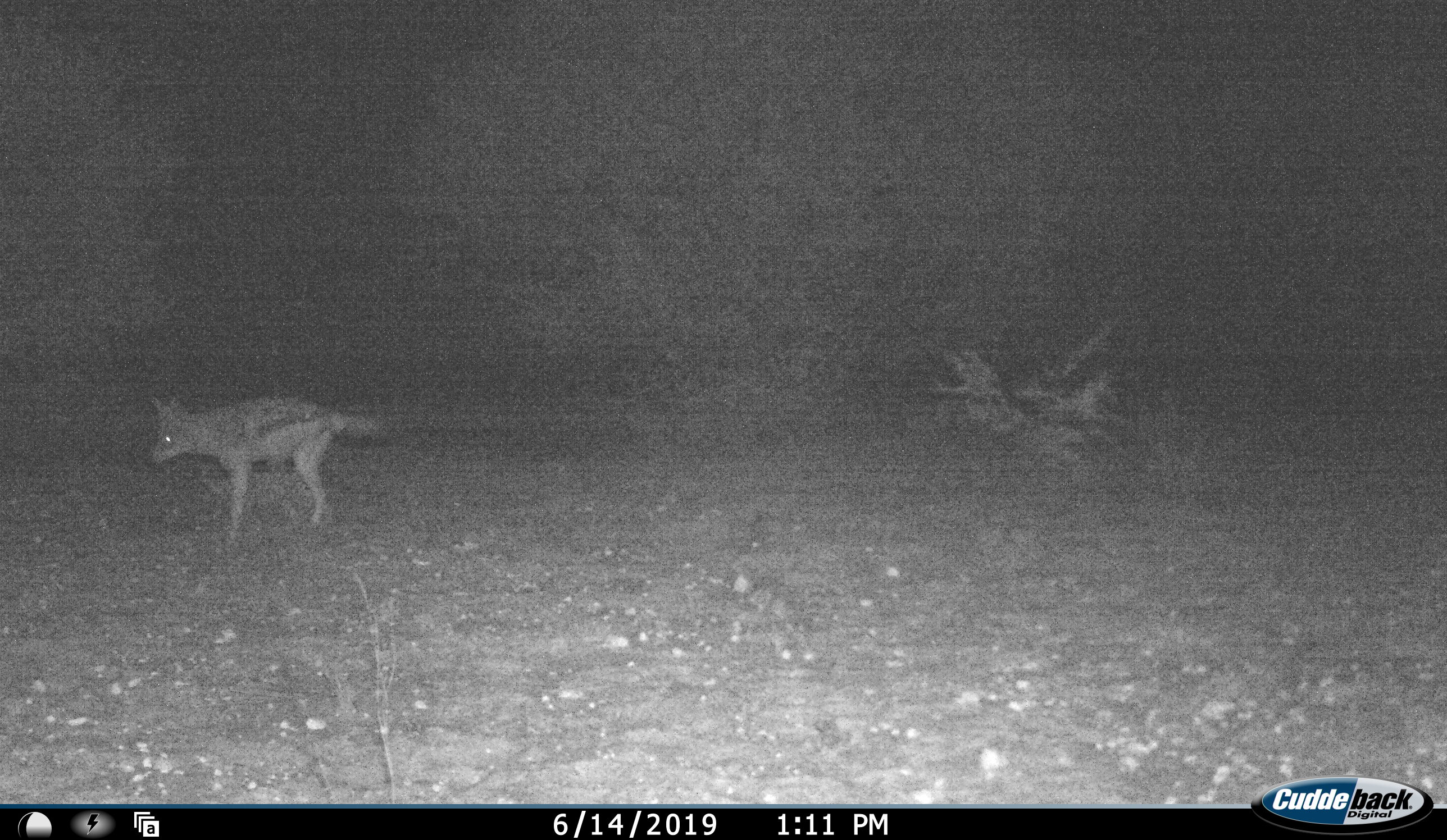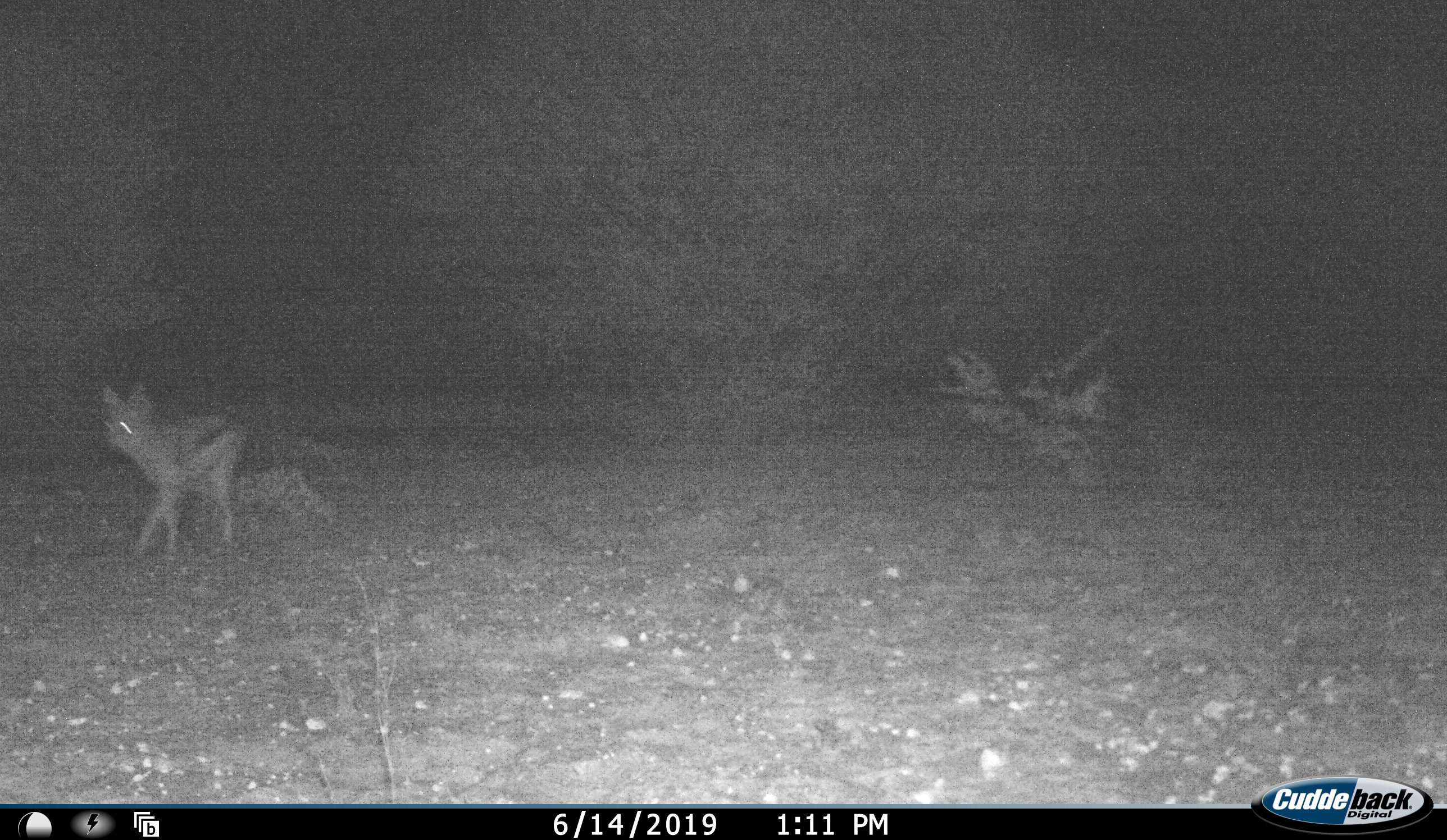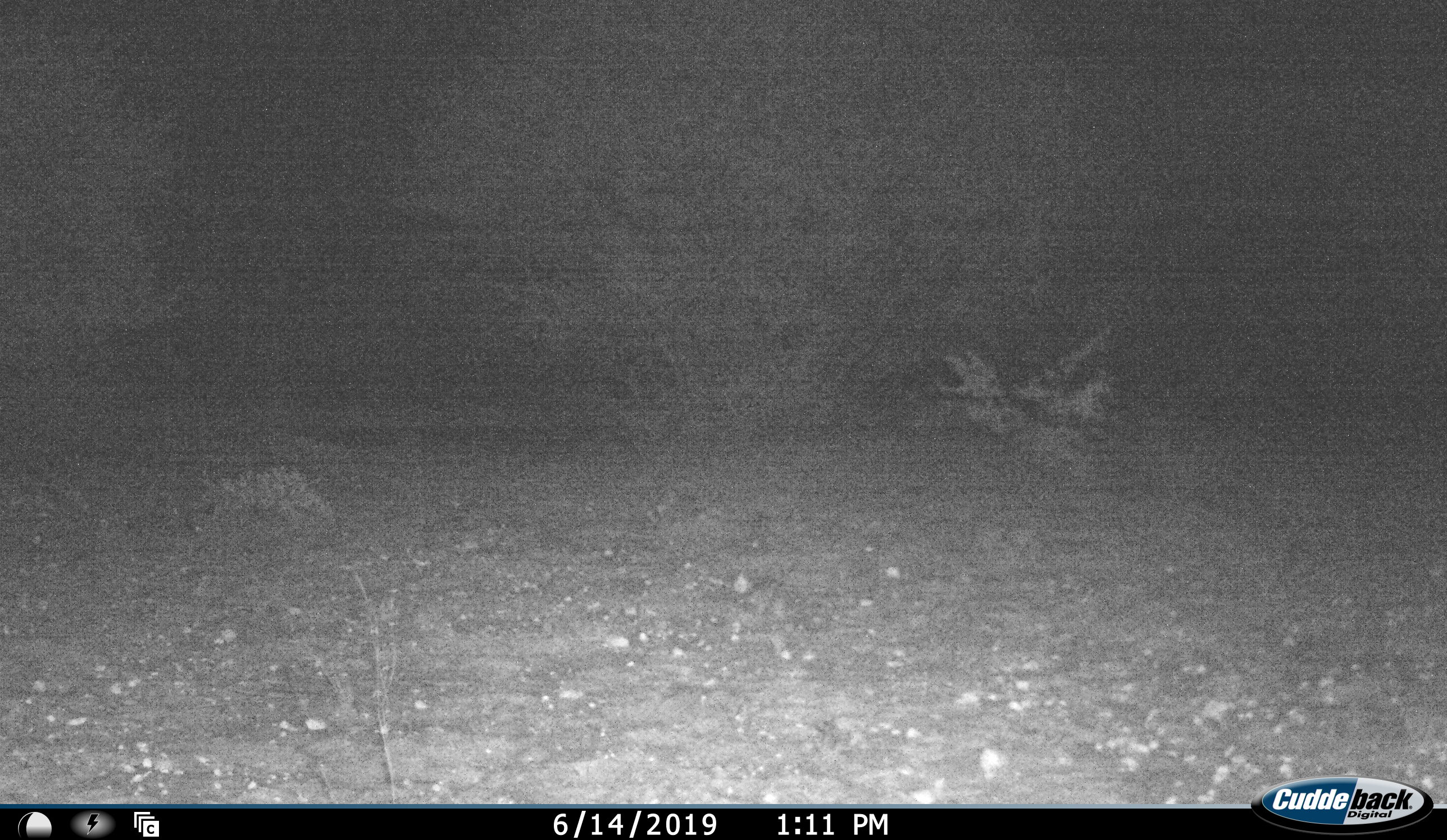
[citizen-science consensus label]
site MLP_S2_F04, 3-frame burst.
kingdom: Animalia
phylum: Chordata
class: Mammalia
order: Carnivora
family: Canidae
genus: Lupulella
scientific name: Lupulella mesomelas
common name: black-backed jackal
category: jackalblackbacked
Jackalblackbacked (black-backed jackal) (Lupulella mesomelas), count 1. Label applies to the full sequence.